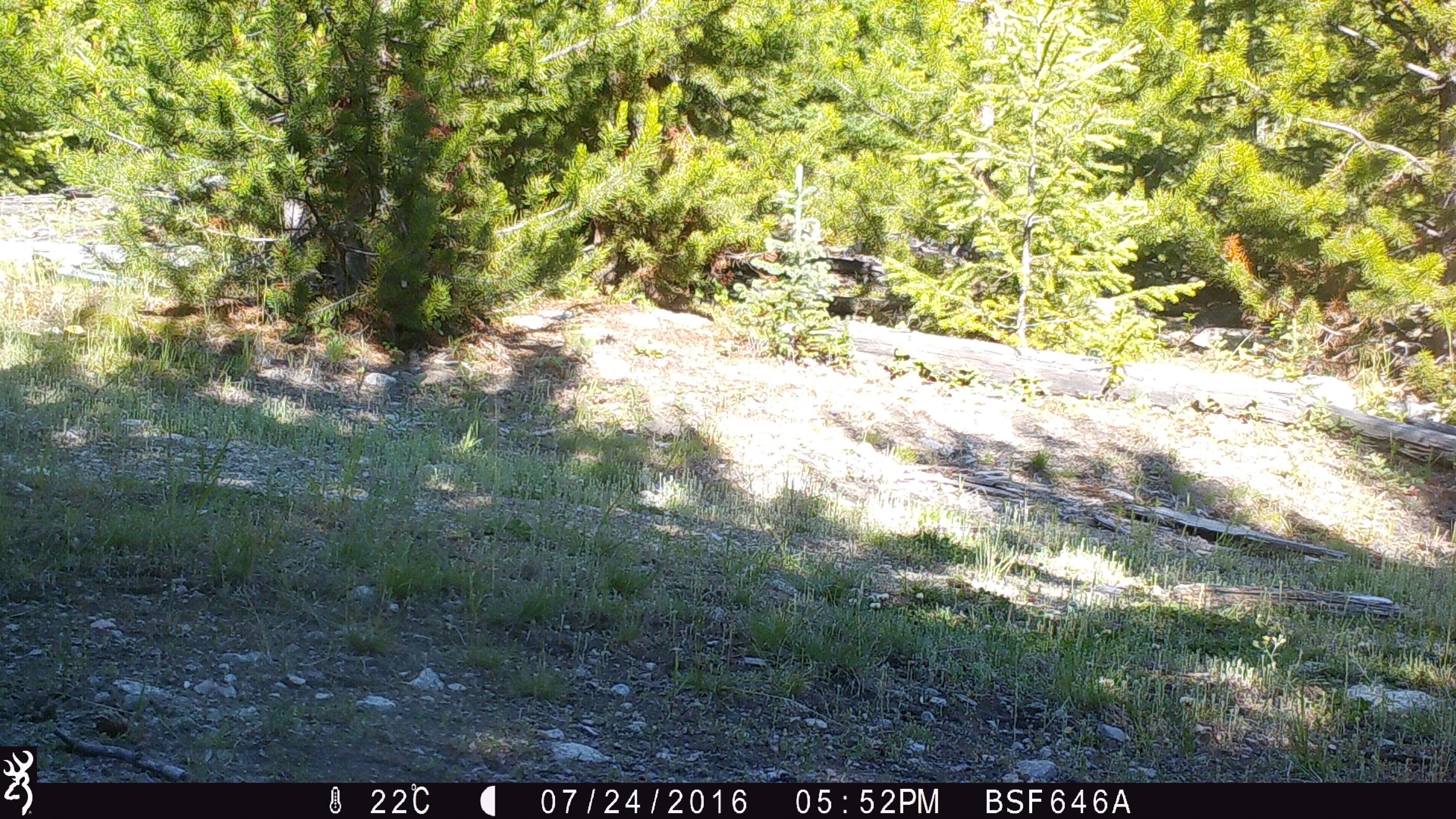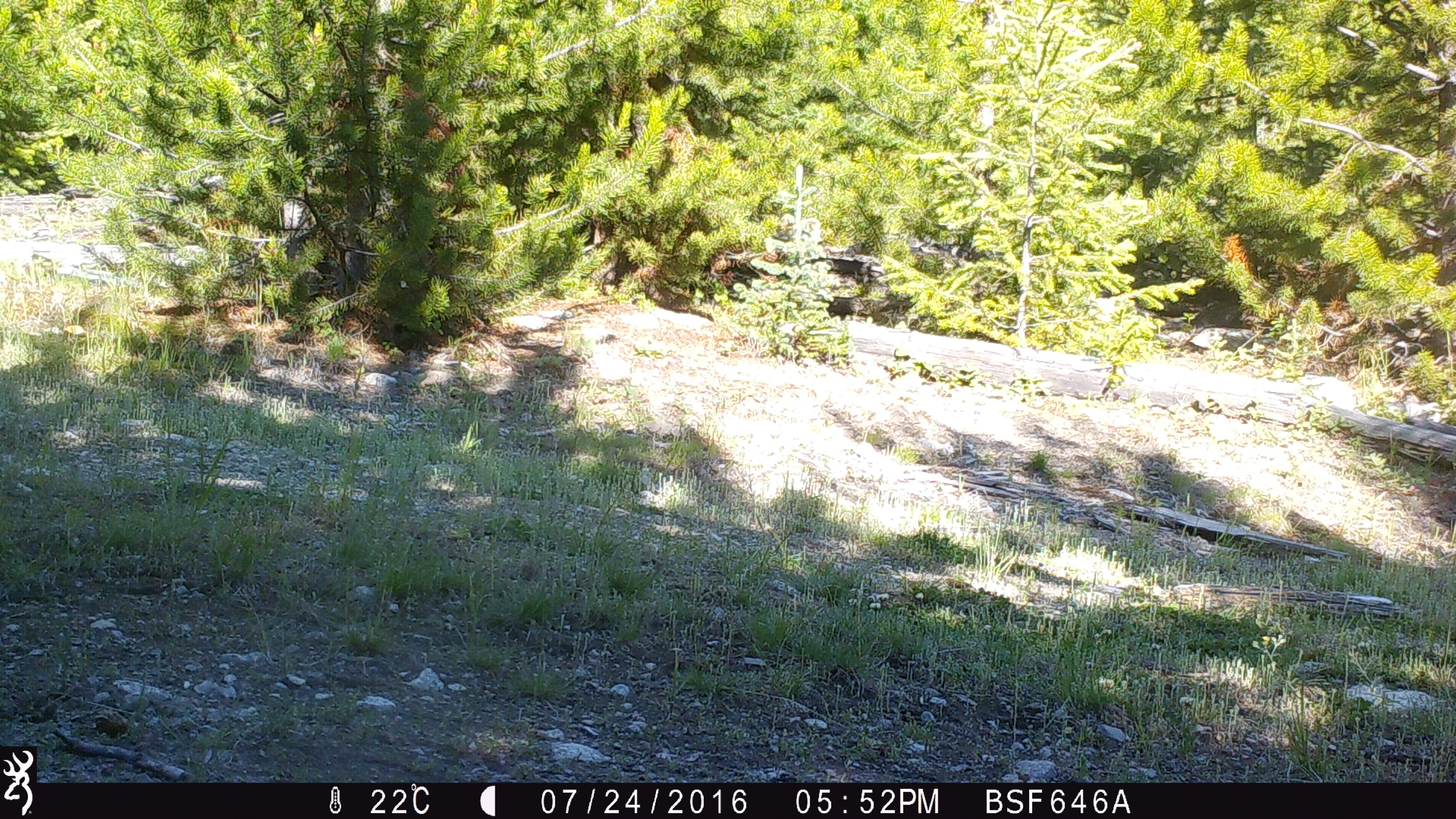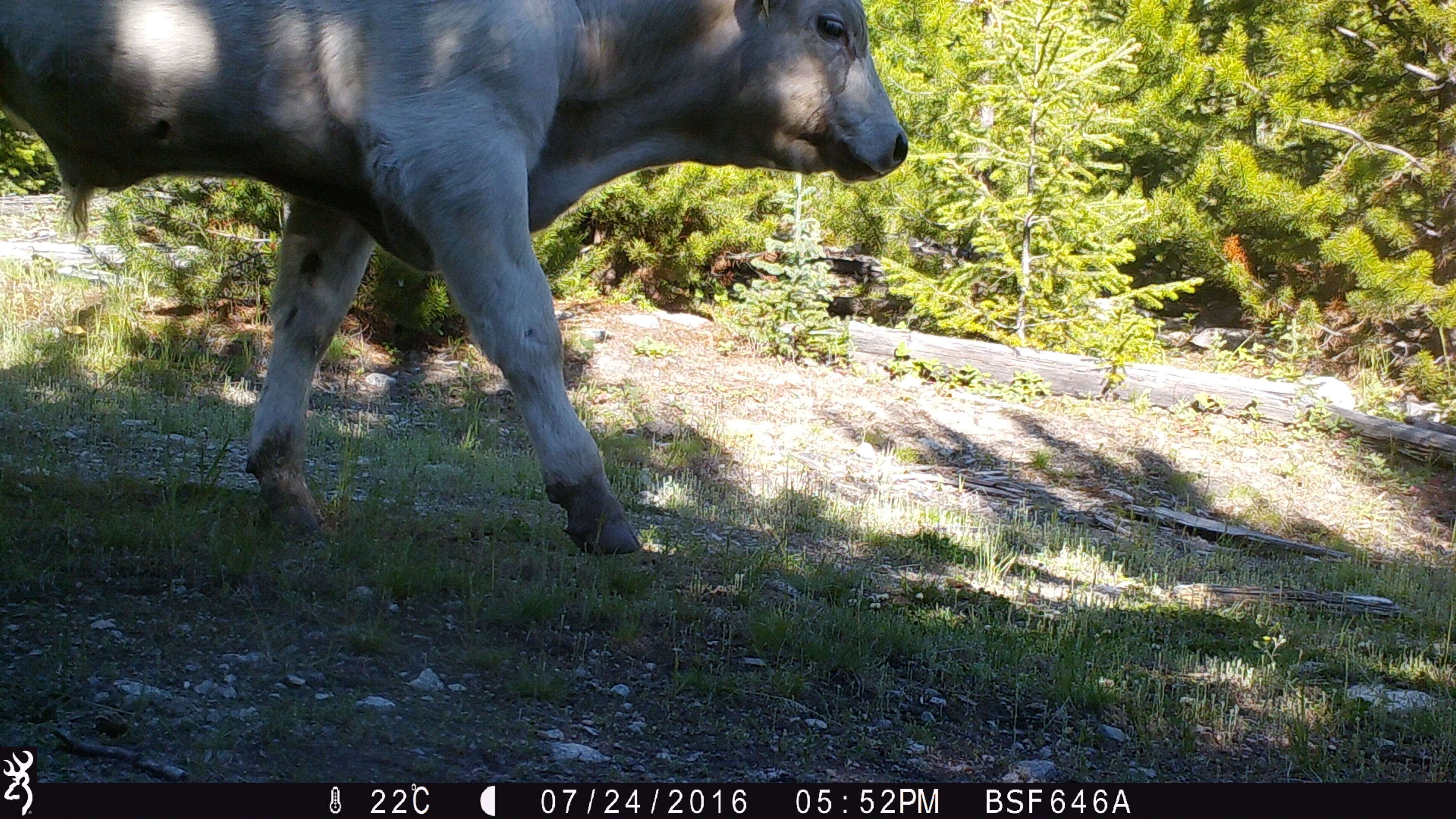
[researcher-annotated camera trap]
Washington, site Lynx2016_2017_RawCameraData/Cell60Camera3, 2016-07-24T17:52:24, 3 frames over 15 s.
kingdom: Animalia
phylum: Chordata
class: Mammalia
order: Artiodactyla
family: Bovidae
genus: Bos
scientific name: Bos taurus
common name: domestic cattle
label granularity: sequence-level